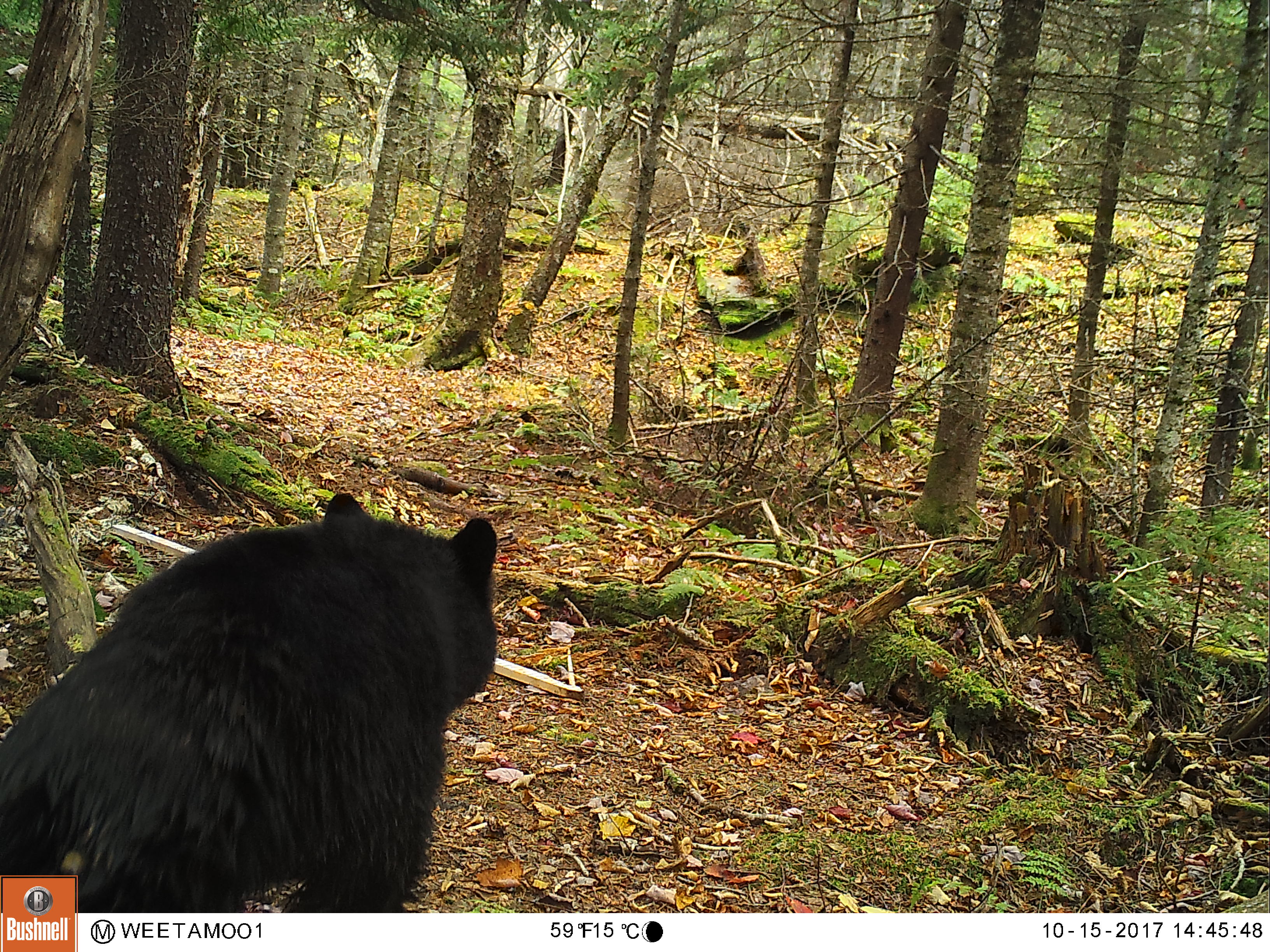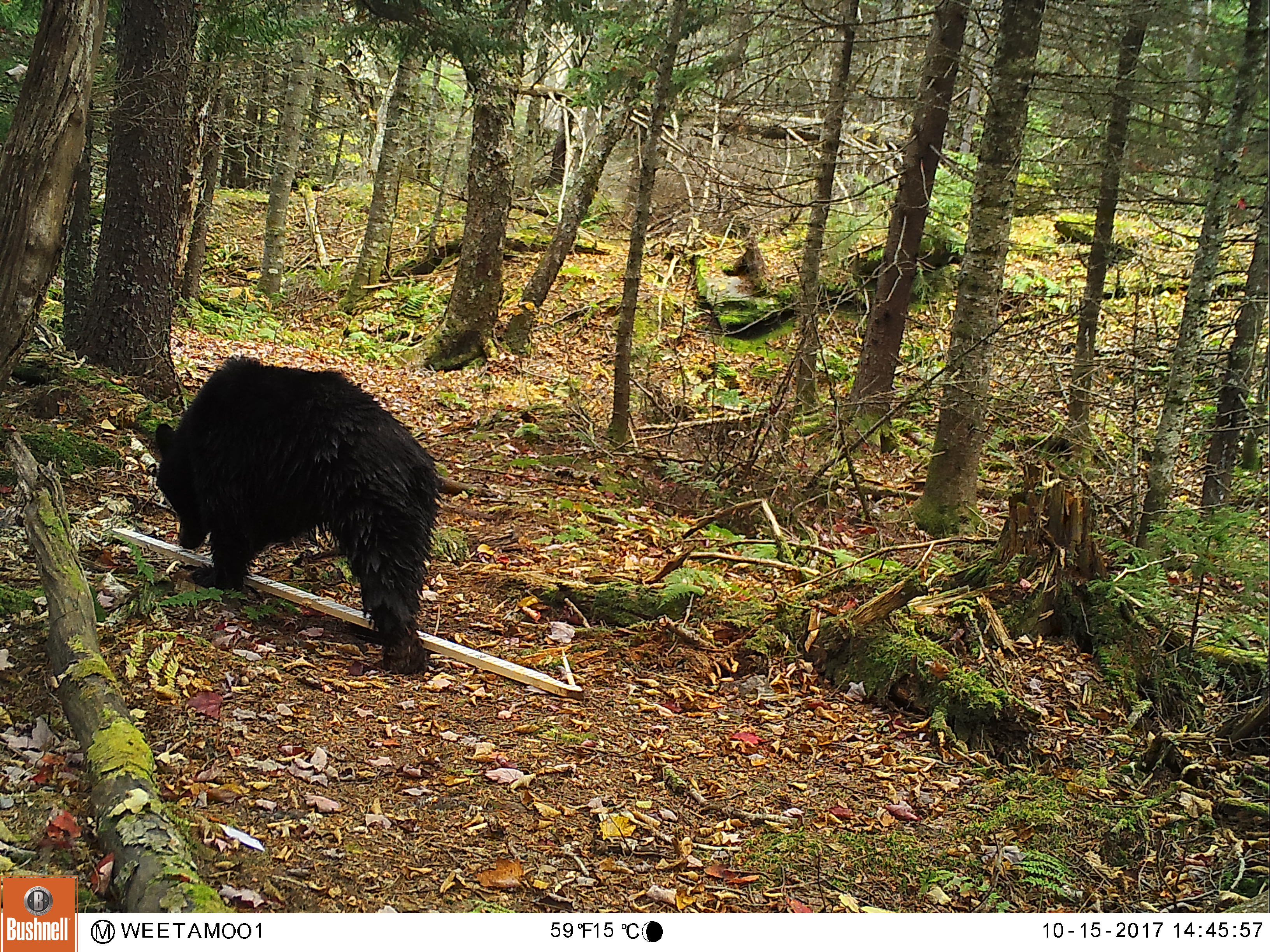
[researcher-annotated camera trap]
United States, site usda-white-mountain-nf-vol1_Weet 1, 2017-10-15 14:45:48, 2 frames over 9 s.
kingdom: Animalia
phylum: Chordata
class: Mammalia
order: Carnivora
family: Ursidae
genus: Ursus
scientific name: Ursus americanus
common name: black bear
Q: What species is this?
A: Black bear (Ursus americanus).